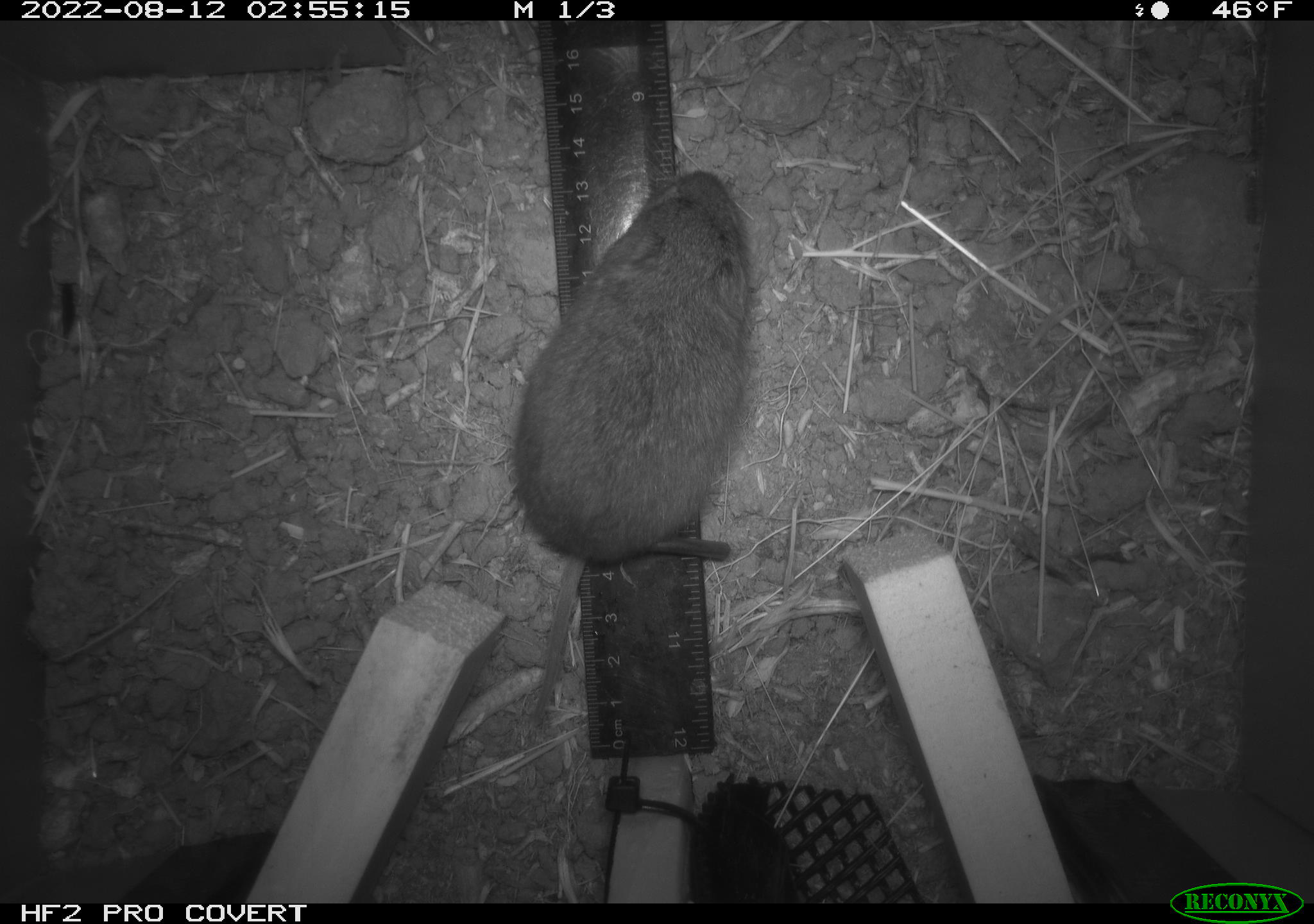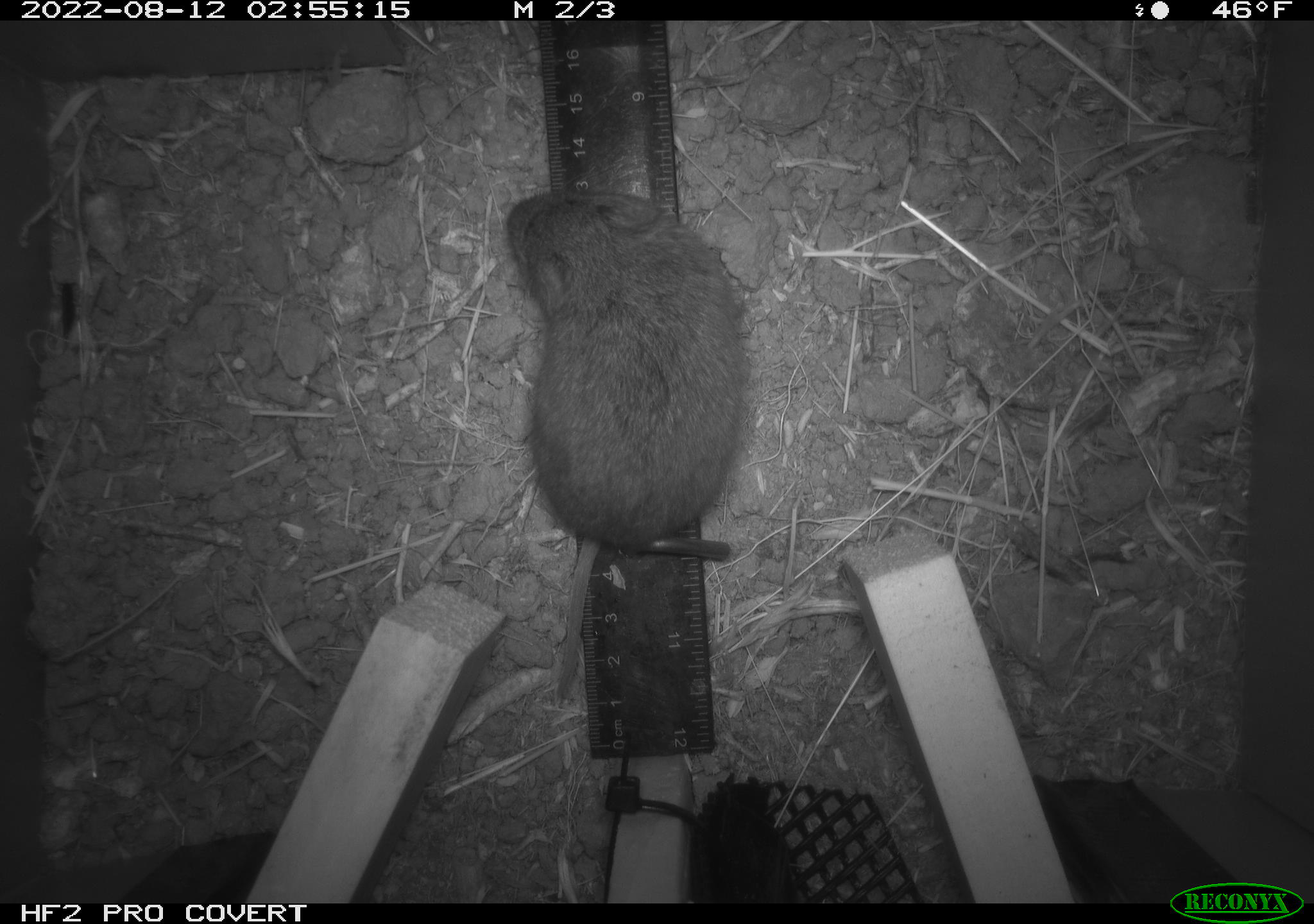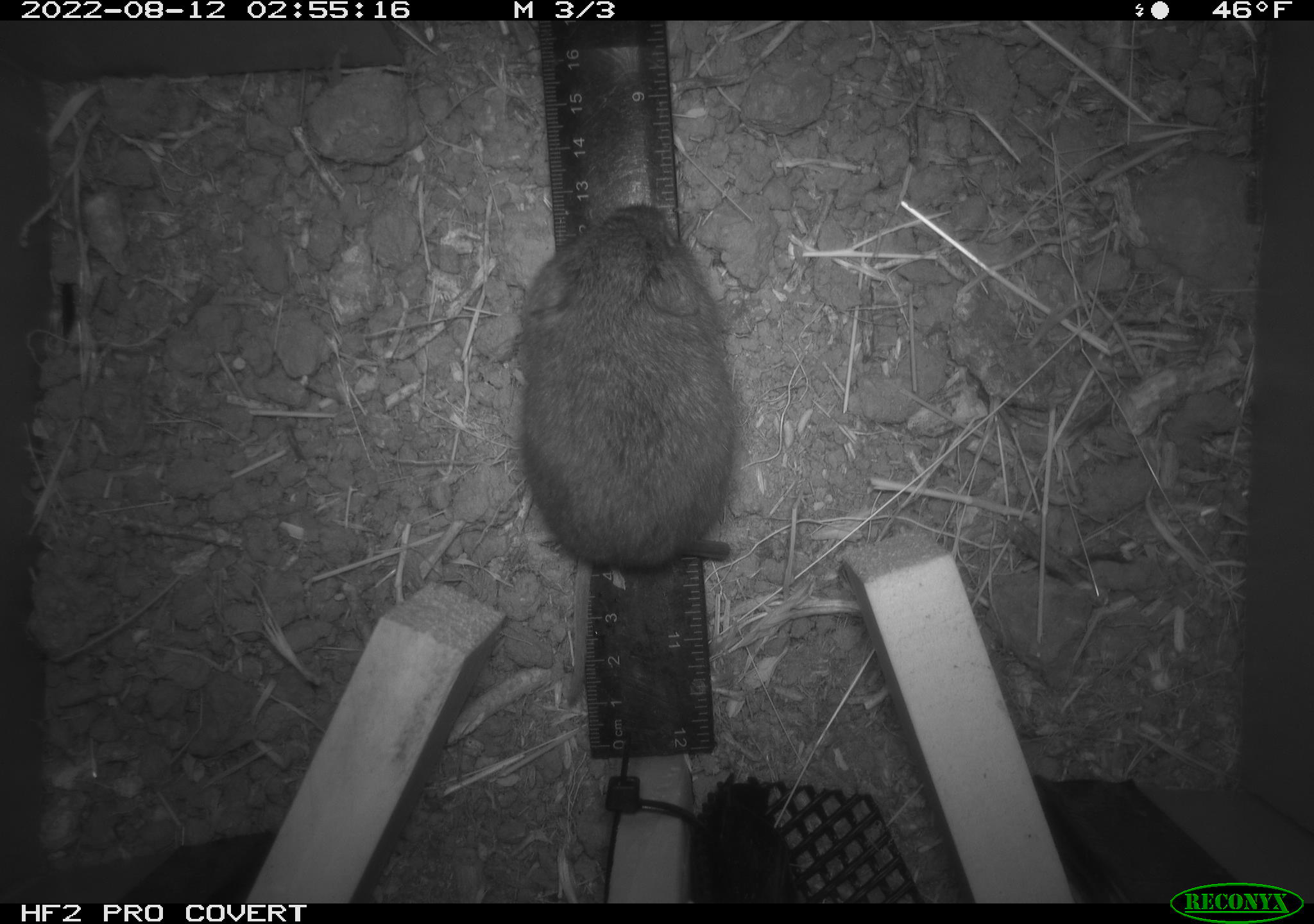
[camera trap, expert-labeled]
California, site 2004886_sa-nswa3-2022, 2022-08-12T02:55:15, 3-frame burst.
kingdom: Animalia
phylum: Chordata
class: Mammalia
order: Rodentia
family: Cricetidae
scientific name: Cricetidae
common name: hamsters, voles, lemmings, and allies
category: cricetidae family